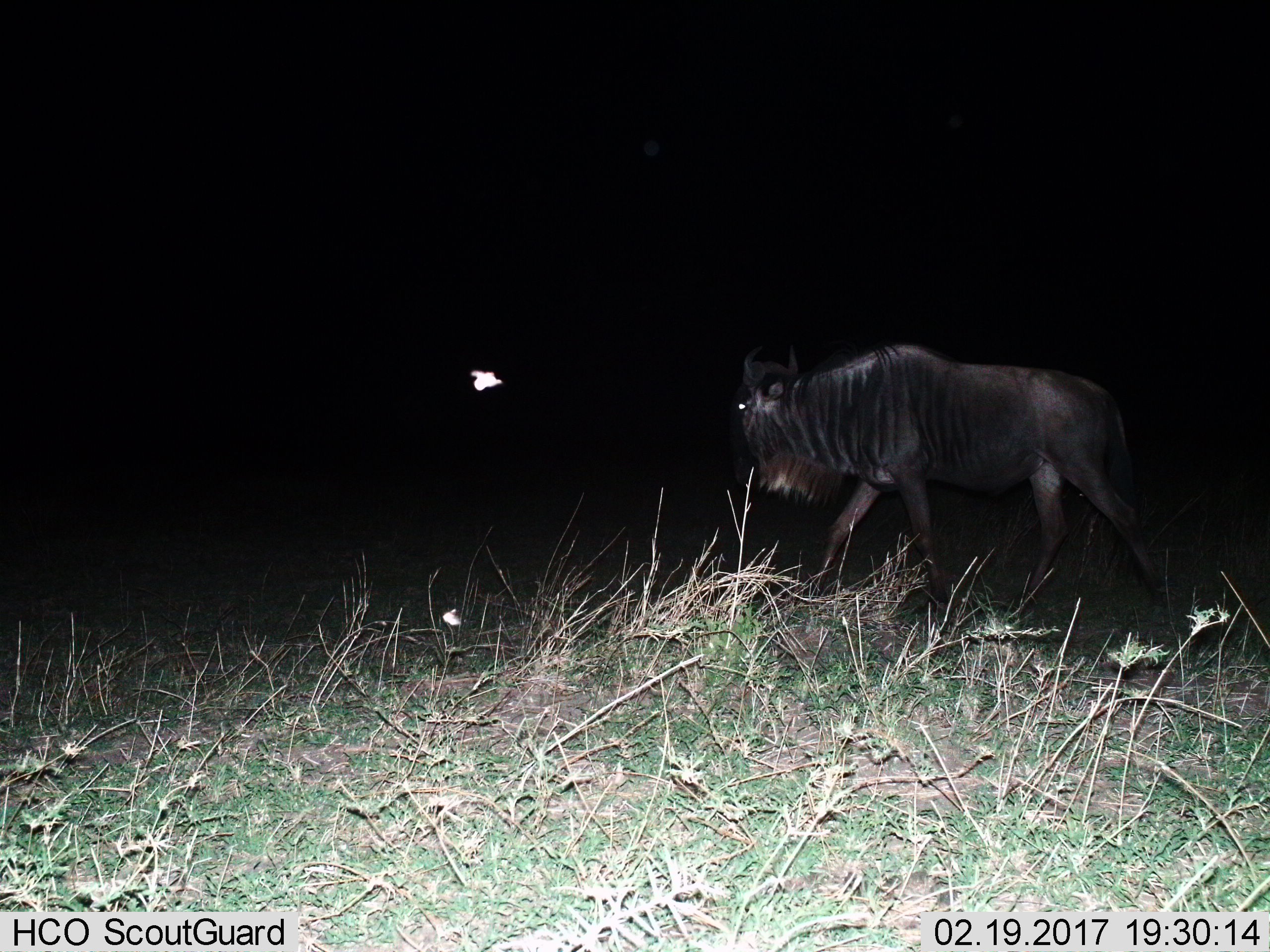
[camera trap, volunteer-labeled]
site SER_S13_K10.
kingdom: Animalia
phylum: Chordata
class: Mammalia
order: Artiodactyla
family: Bovidae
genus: Connochaetes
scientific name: Connochaetes taurinus taurinus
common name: blue wildebeest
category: wildebeestblue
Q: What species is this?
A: Wildebeestblue (blue wildebeest) (Connochaetes taurinus taurinus).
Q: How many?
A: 1.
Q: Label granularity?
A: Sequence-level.